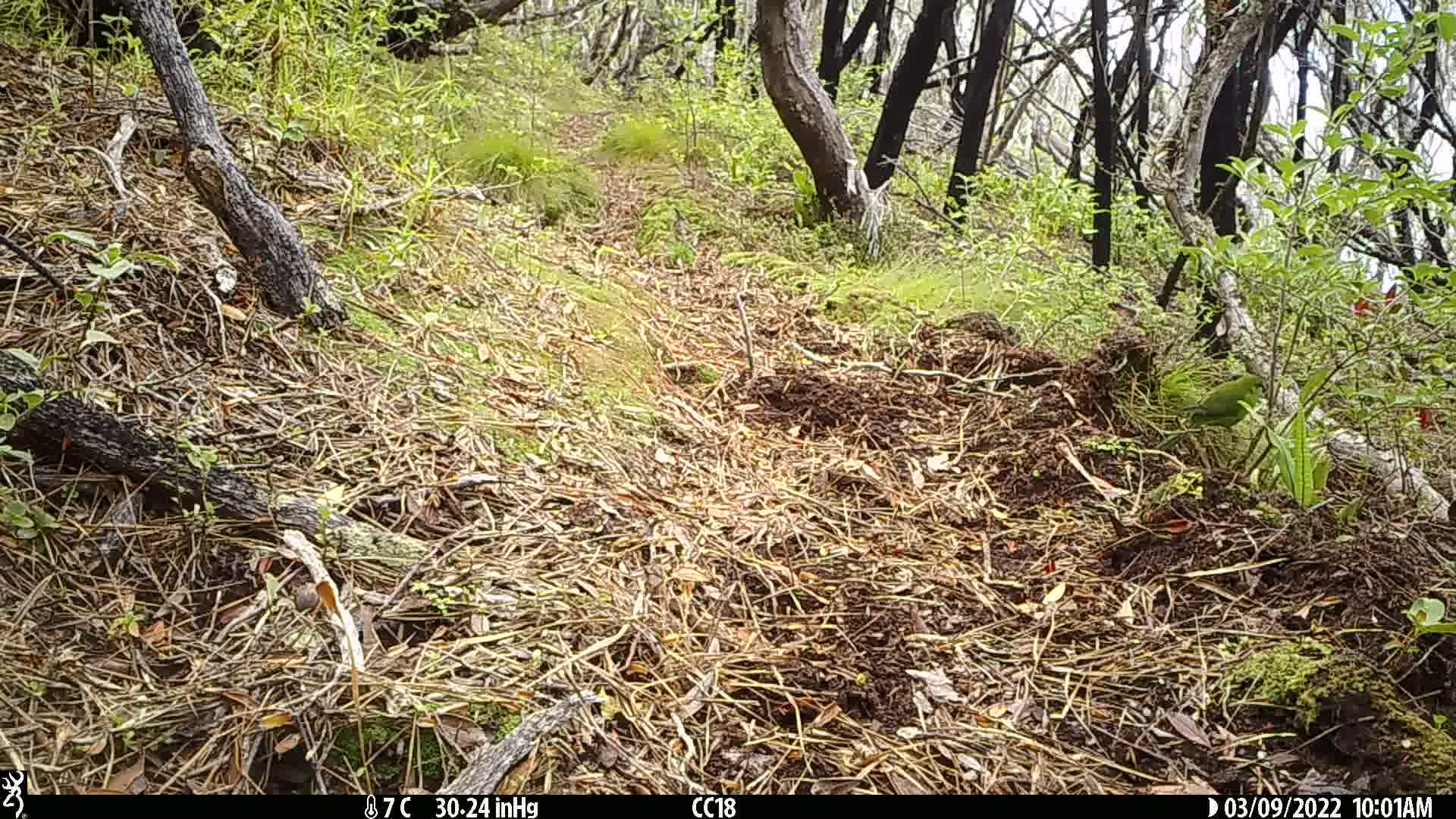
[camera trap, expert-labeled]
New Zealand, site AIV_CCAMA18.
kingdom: Animalia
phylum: Chordata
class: Aves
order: Psittaciformes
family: Psittaculidae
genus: Cyanoramphus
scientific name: Cyanoramphus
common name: parakeet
Parakeet (Cyanoramphus).